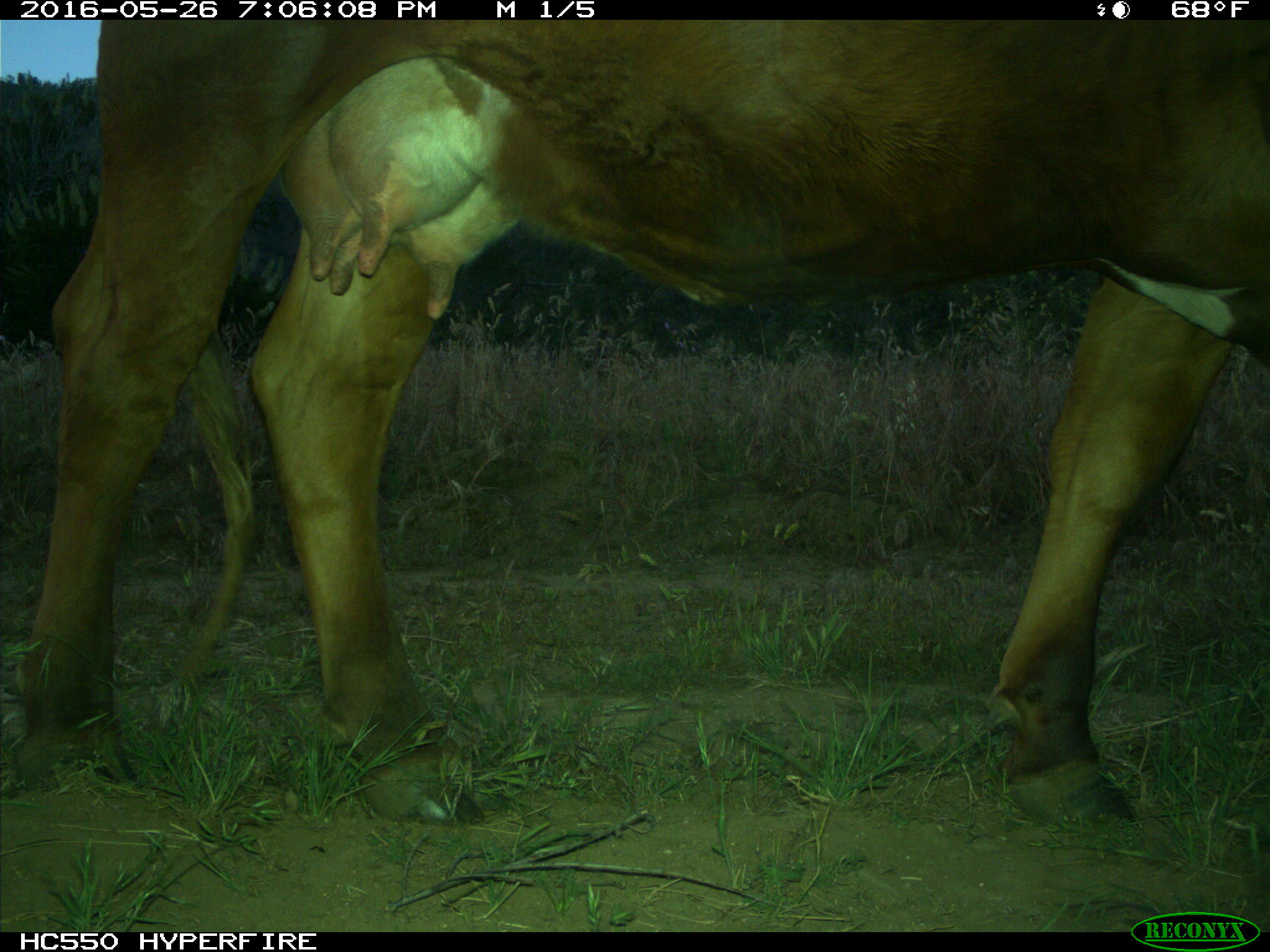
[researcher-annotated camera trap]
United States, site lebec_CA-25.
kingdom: Animalia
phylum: Chordata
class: Mammalia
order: Artiodactyla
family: Bovidae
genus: Bos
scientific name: Bos taurus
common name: domestic cow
Bos taurus (domestic cow).